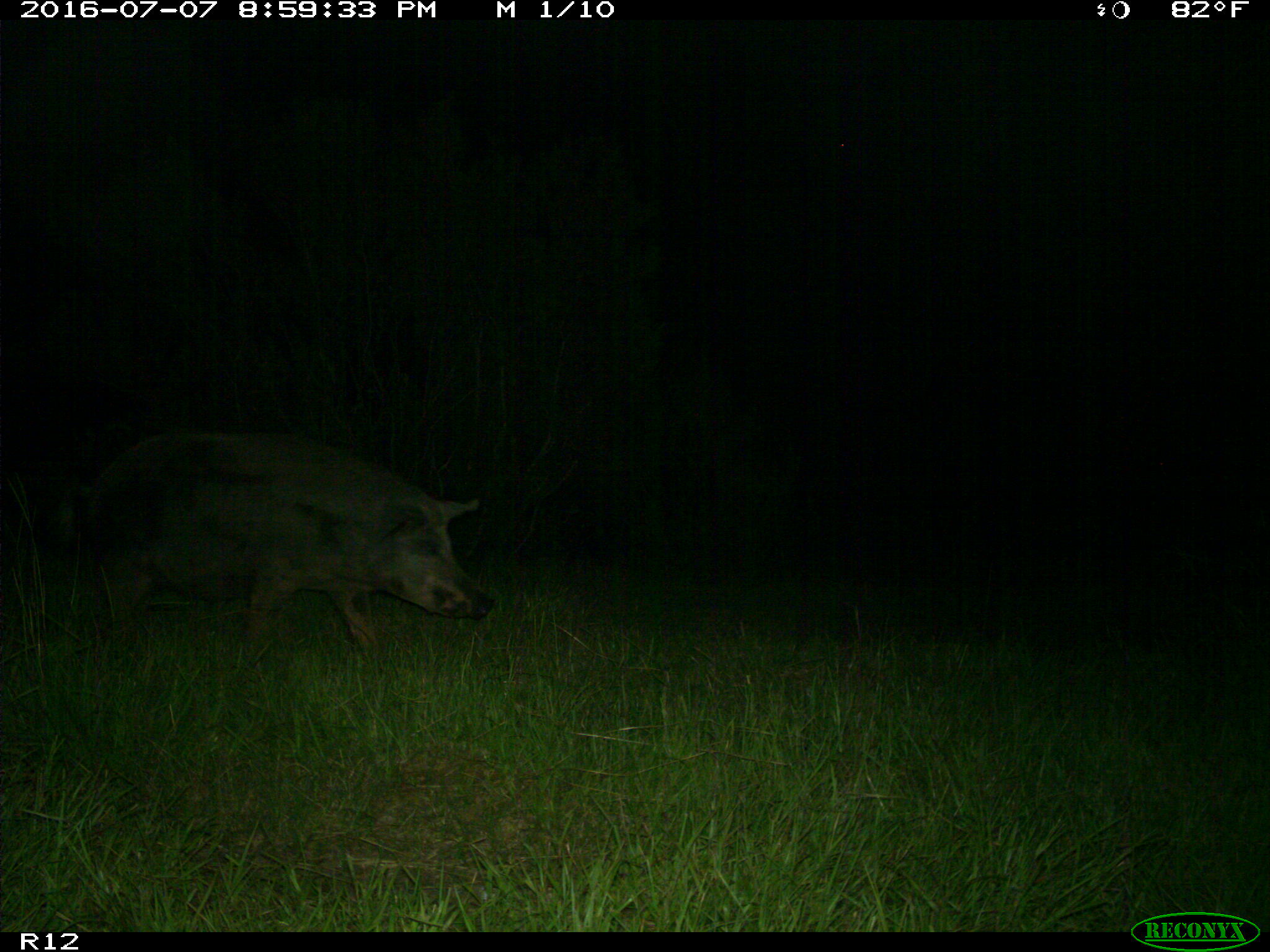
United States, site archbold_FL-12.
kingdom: Animalia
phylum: Chordata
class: Mammalia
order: Artiodactyla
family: Suidae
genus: Sus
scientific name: Sus scrofa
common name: wild boar